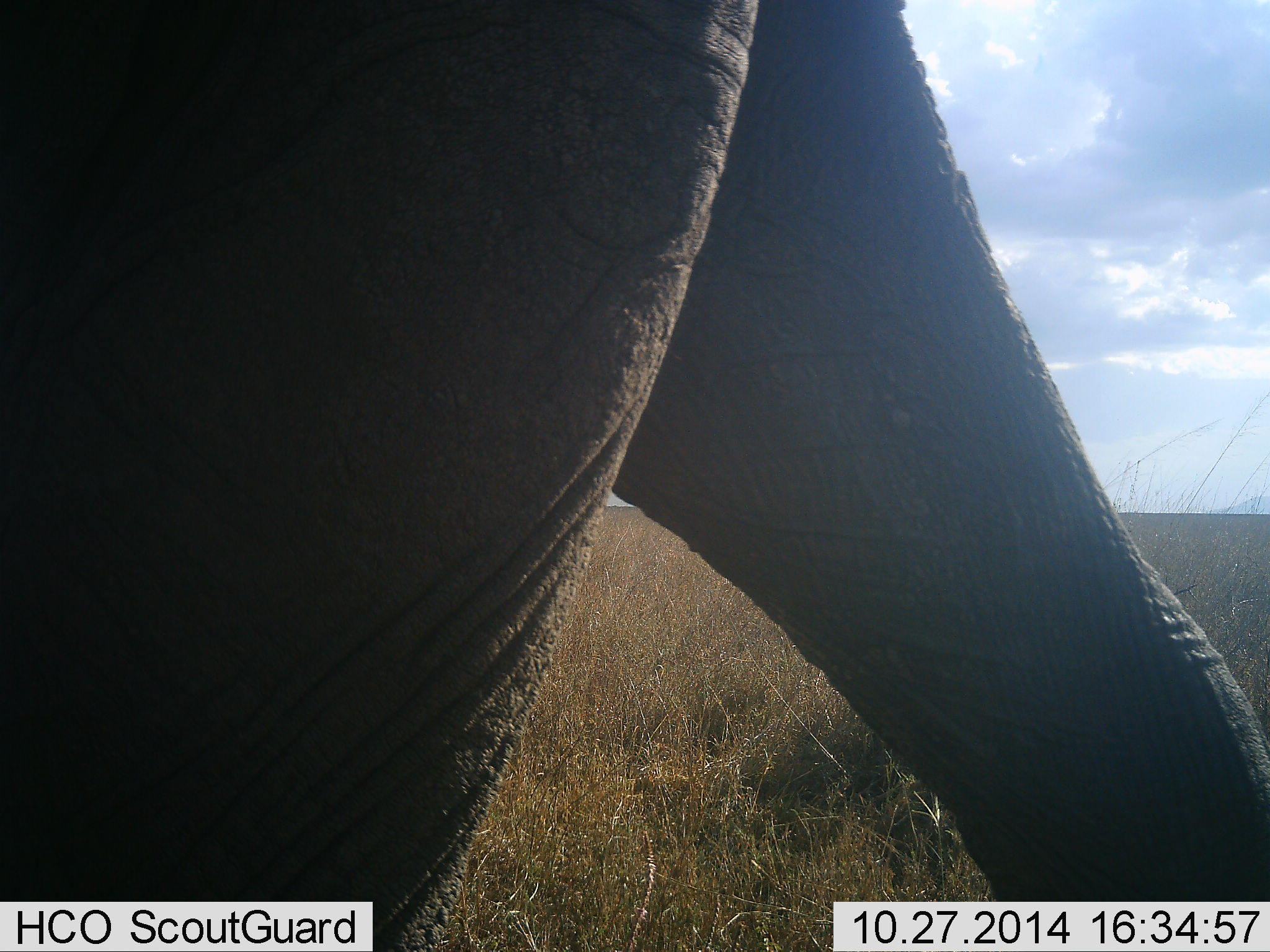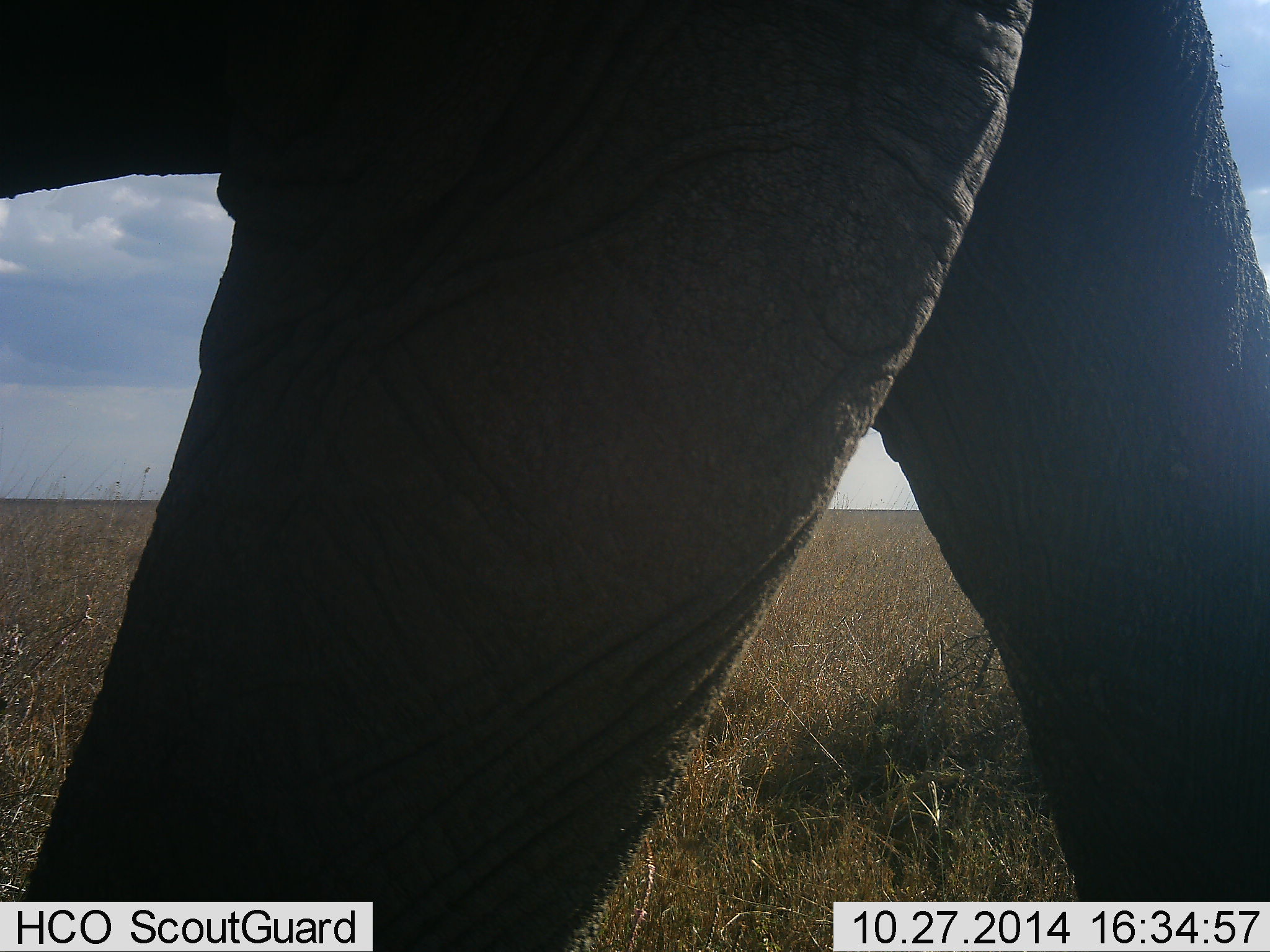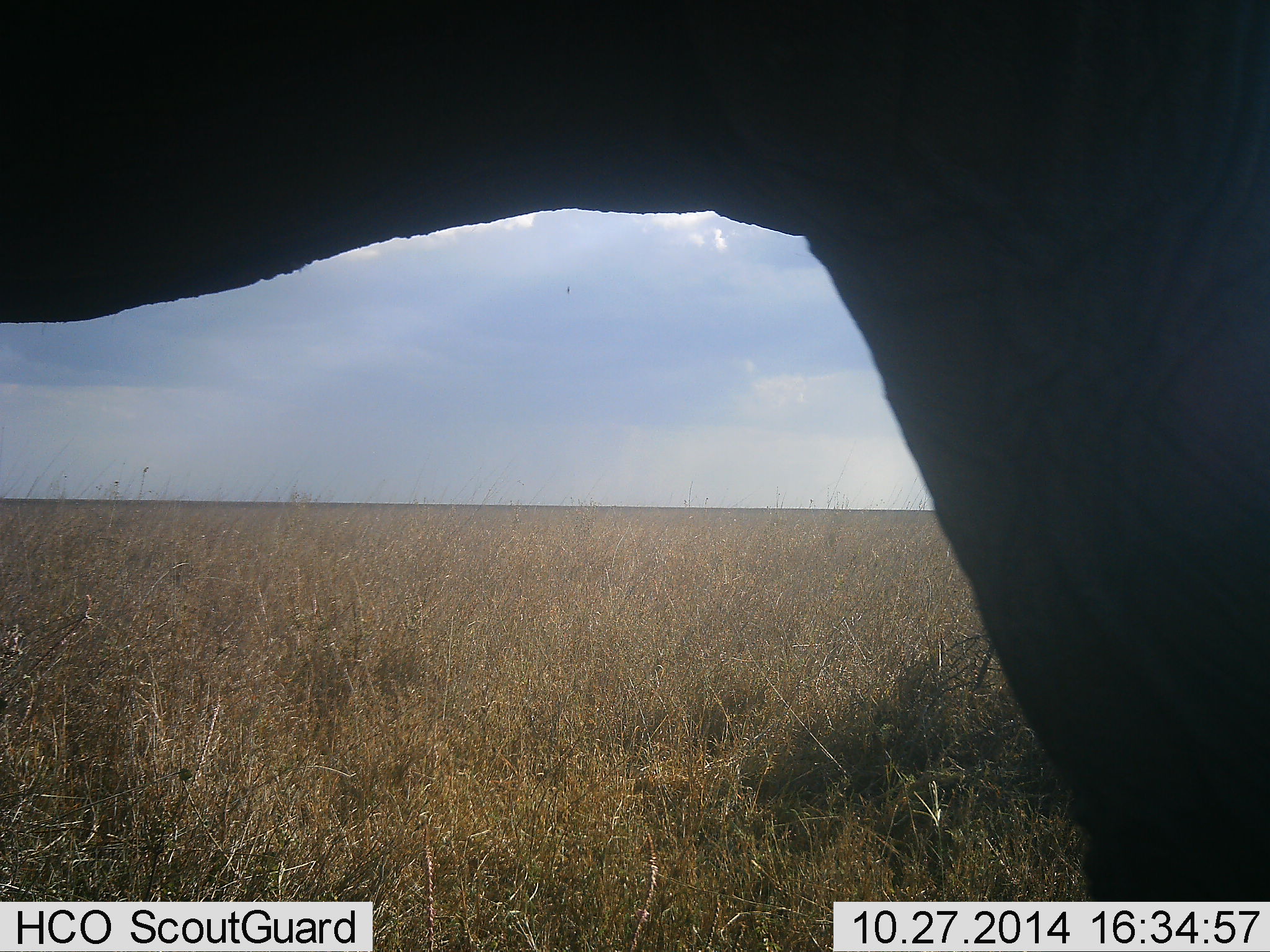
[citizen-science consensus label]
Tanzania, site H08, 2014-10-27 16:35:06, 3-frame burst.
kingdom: Animalia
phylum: Chordata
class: Mammalia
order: Proboscidea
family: Elephantidae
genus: Loxodonta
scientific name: Loxodonta africana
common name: african bush elephant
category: elephant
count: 1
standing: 20%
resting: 0%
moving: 80%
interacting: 0%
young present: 0%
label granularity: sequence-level